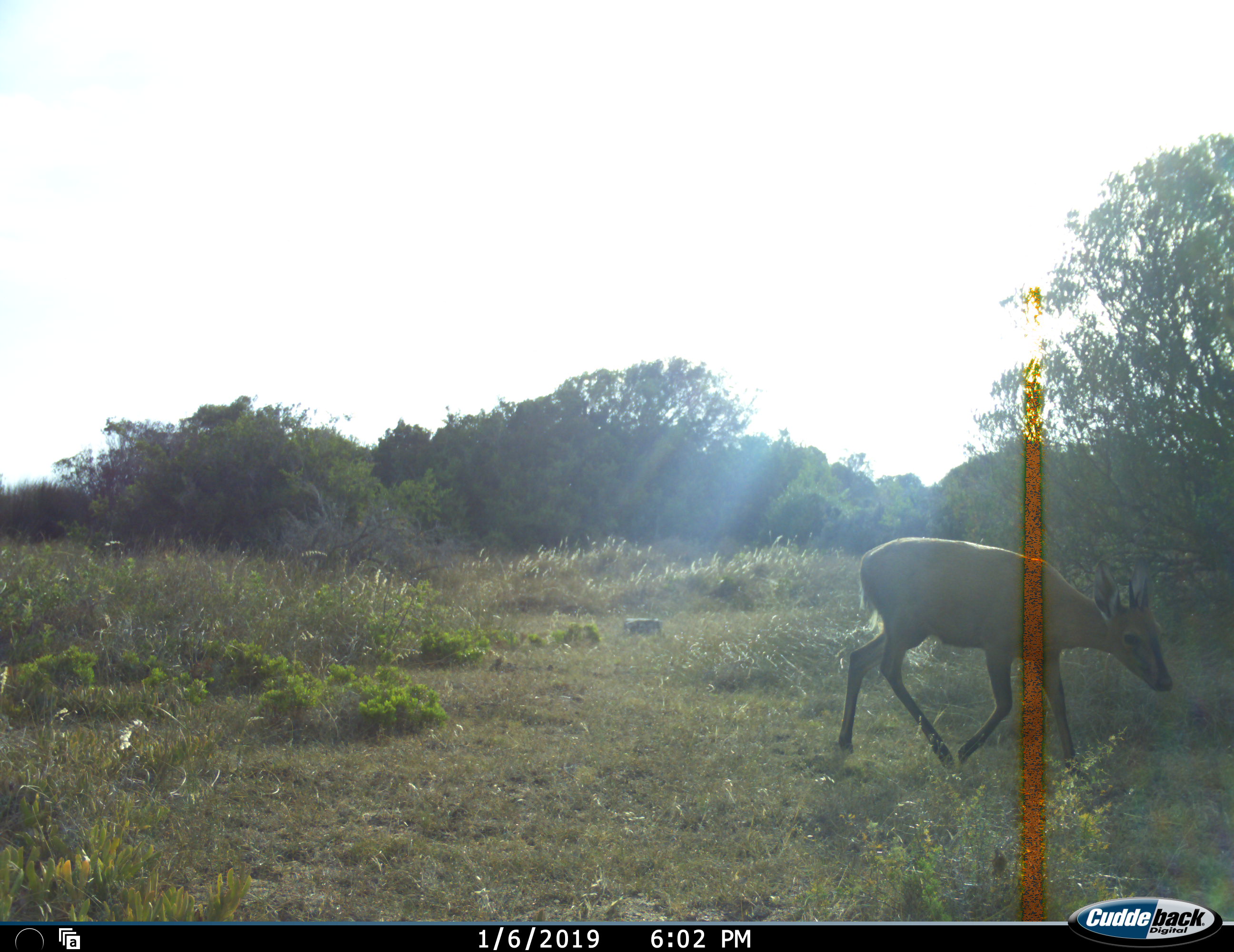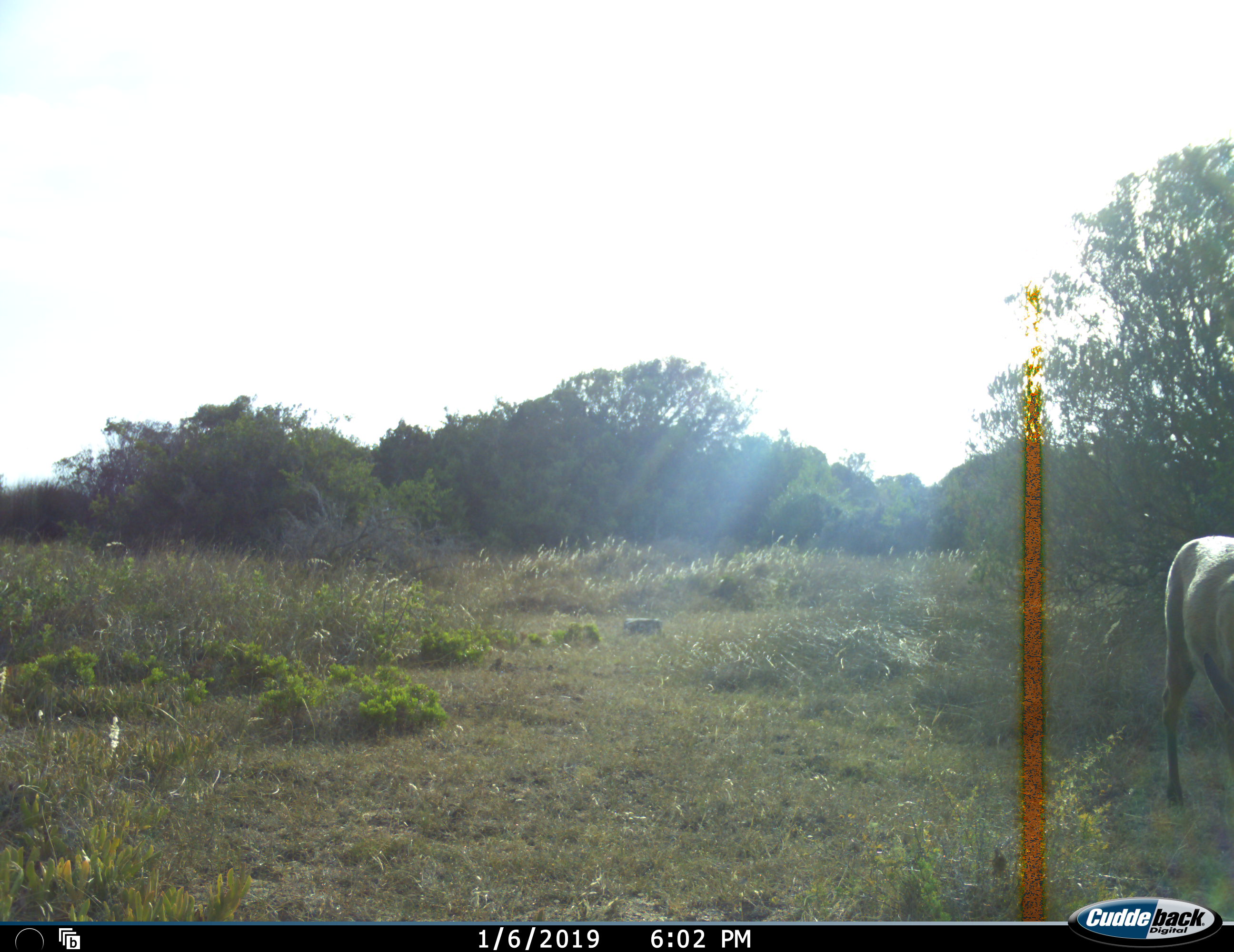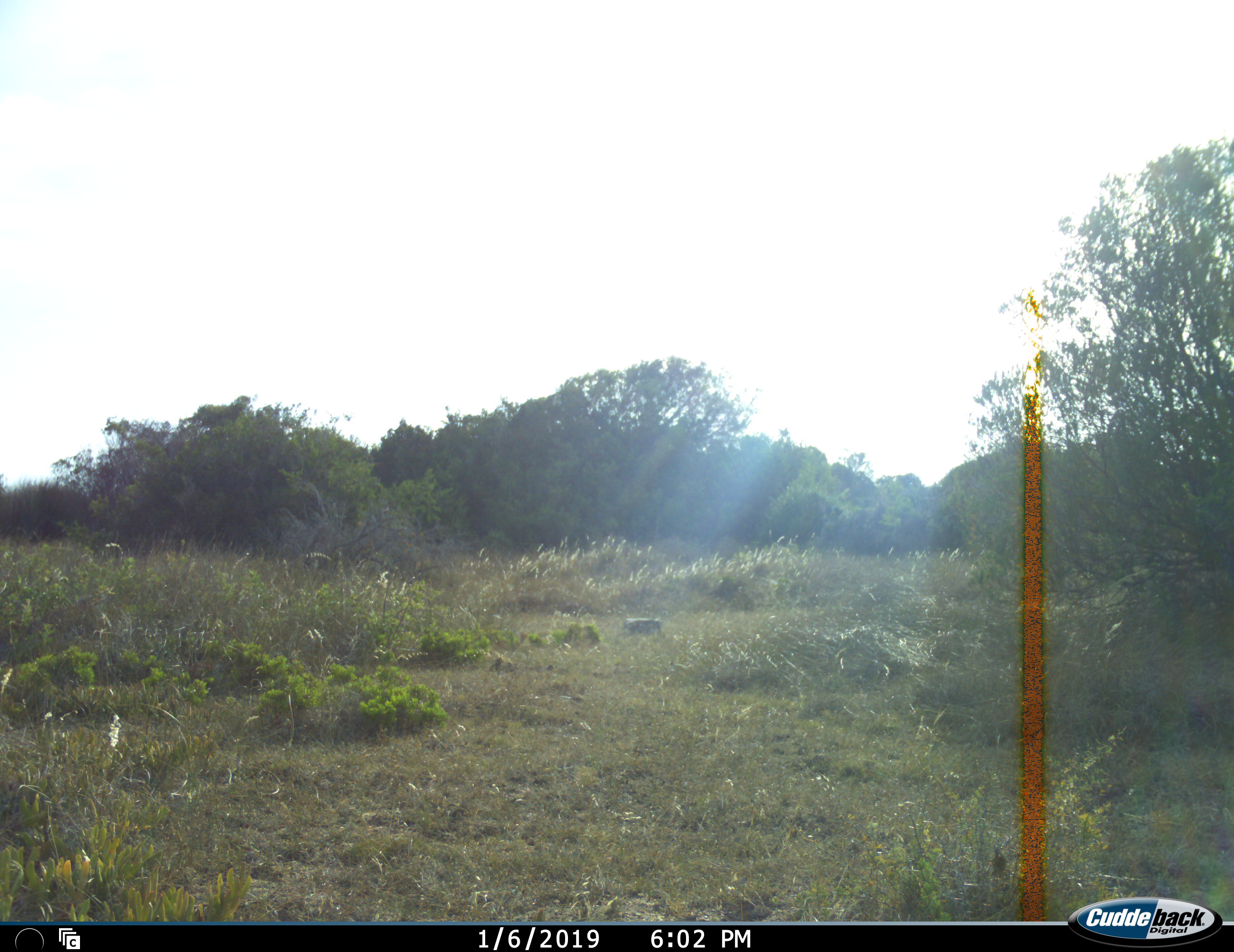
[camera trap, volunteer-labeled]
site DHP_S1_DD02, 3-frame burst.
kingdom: Animalia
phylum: Chordata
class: Mammalia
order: Artiodactyla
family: Bovidae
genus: Sylvicapra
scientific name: Sylvicapra grimmia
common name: common duiker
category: duikercommongrey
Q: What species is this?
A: Duikercommongrey (common duiker) (Sylvicapra grimmia).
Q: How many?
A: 1.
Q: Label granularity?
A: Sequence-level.